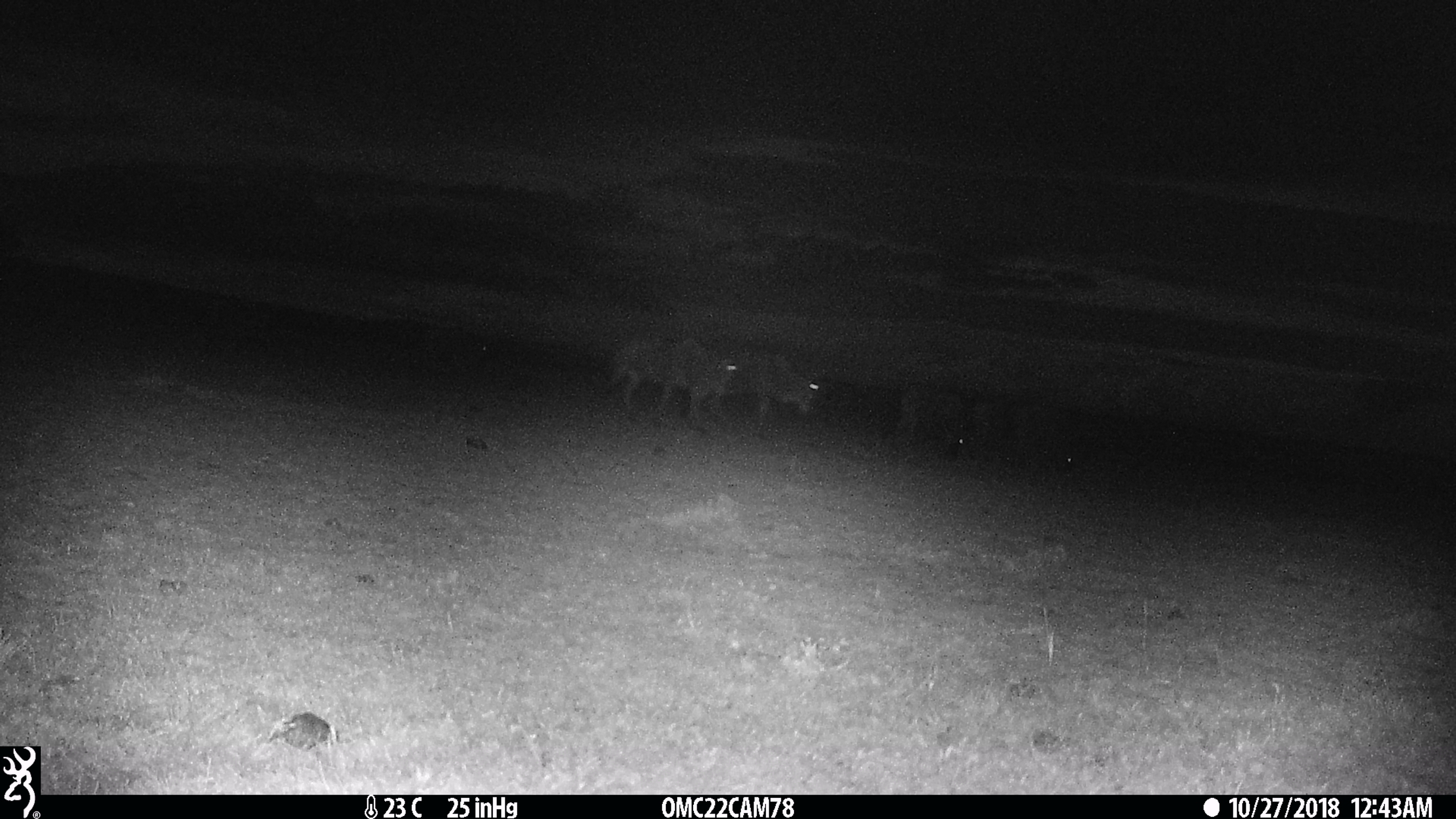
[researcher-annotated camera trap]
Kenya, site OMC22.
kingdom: Animalia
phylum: Chordata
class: Mammalia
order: Artiodactyla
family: Bovidae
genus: Connochaetes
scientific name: Connochaetes taurinus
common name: blue wildebeest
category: wildebeest